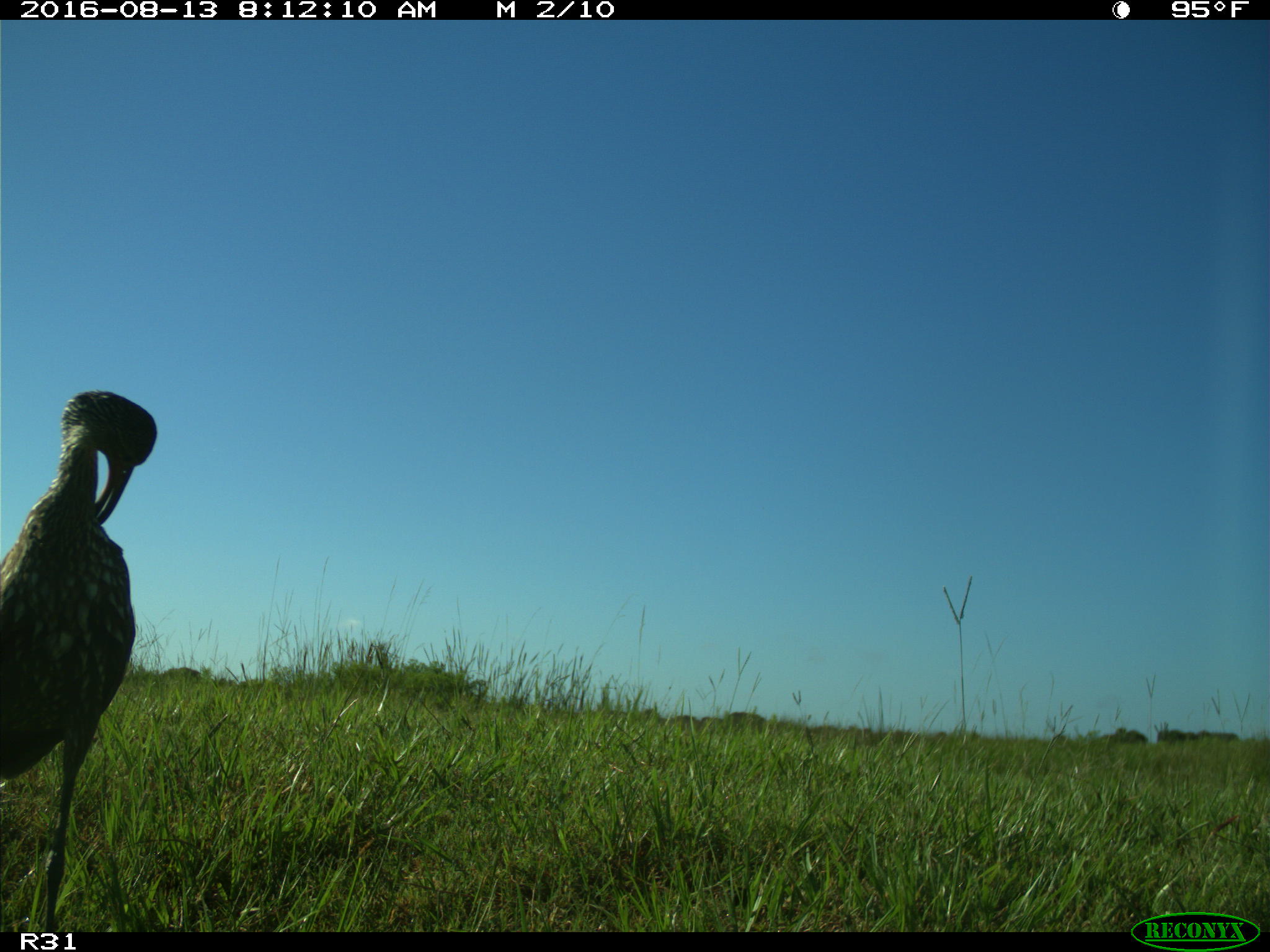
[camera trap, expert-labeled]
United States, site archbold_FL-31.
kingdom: Animalia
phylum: Chordata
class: Aves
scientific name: Aves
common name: birds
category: unidentified bird